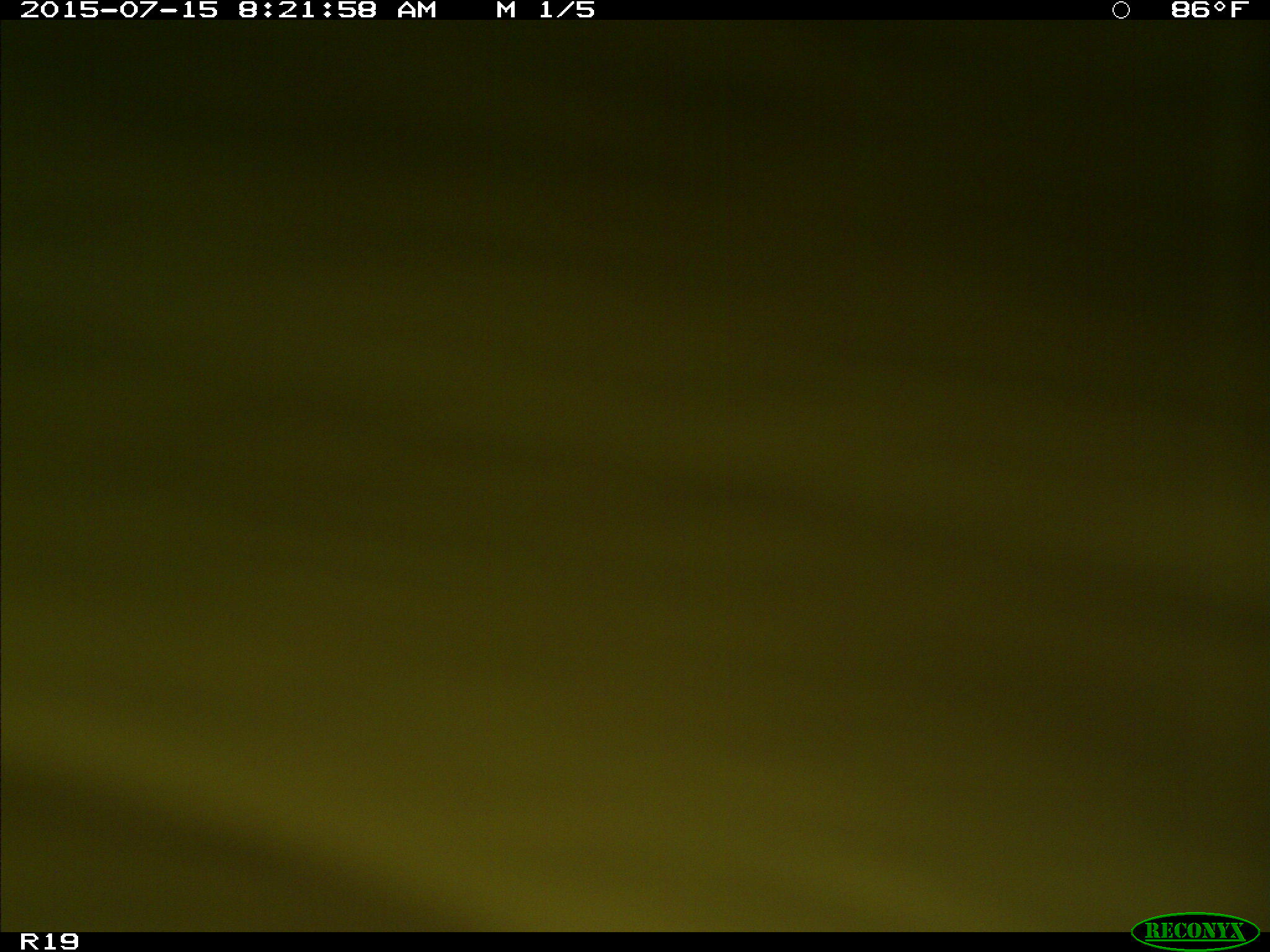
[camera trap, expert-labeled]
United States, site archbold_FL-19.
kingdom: Animalia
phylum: Chordata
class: Mammalia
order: Artiodactyla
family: Bovidae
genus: Bos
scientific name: Bos taurus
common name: domestic cow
Bos taurus (domestic cow).